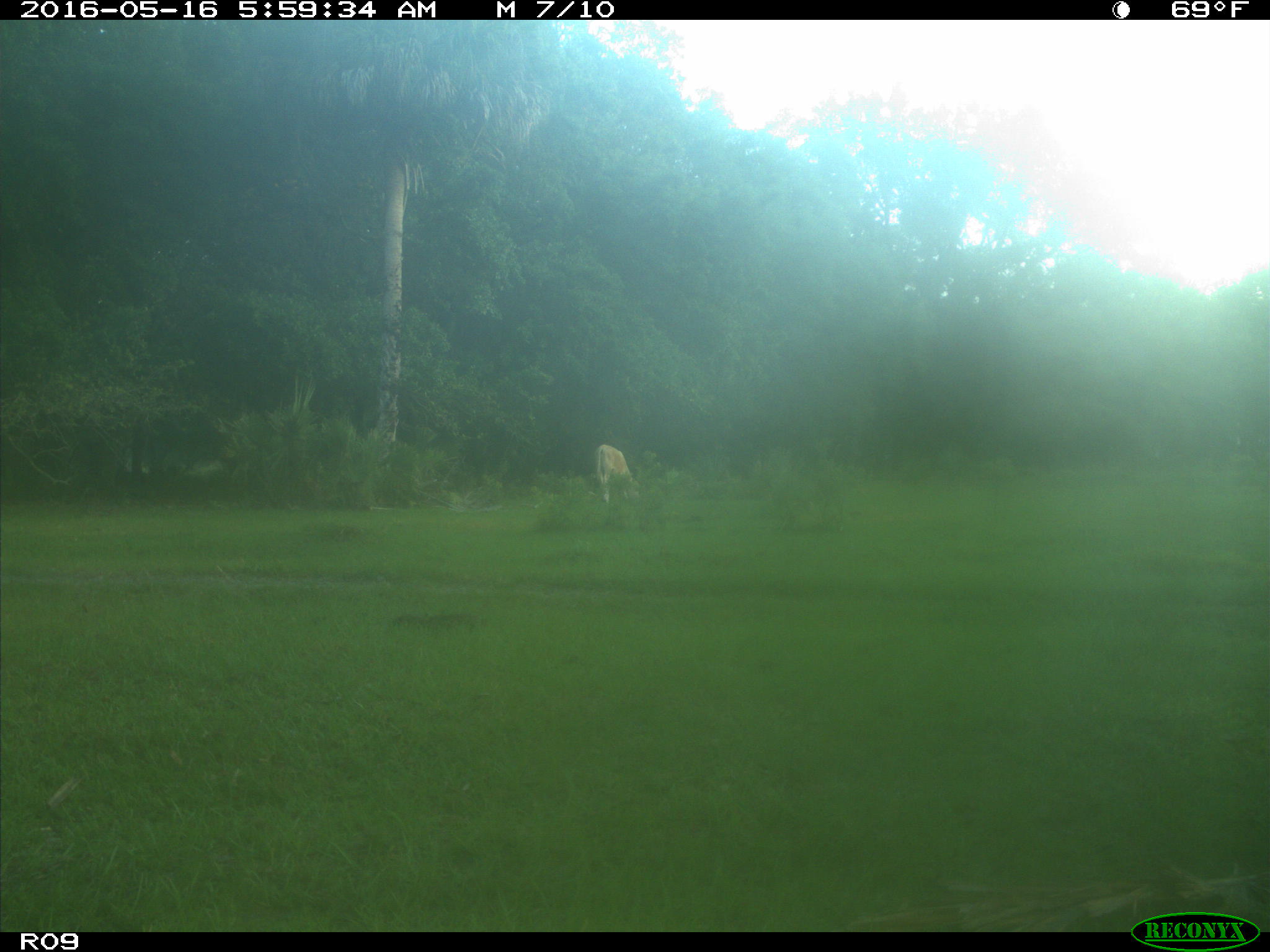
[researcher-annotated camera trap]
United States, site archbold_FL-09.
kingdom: Animalia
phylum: Chordata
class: Mammalia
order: Artiodactyla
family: Bovidae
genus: Bos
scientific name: Bos taurus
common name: domestic cow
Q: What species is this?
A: Bos taurus (domestic cow).